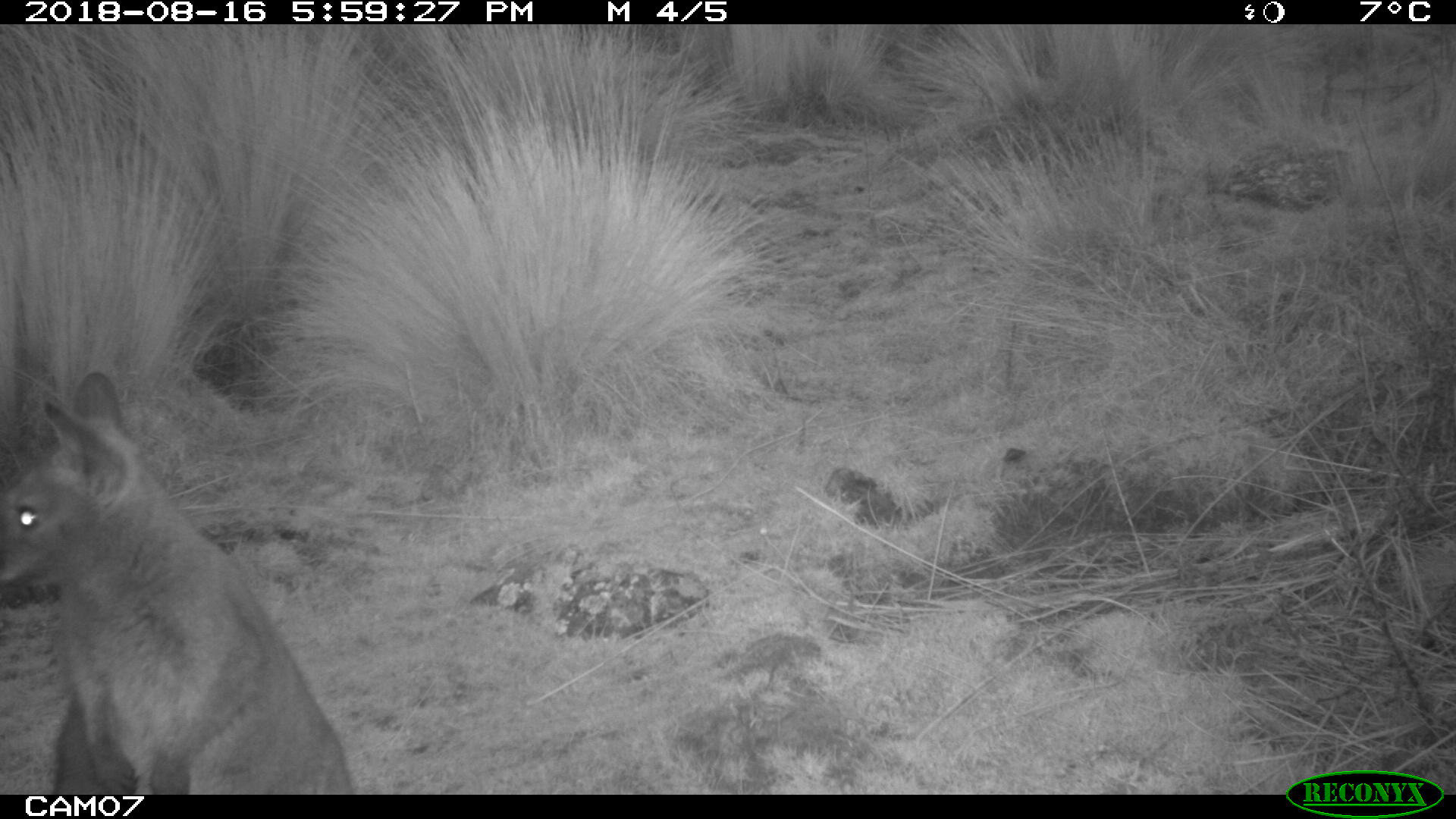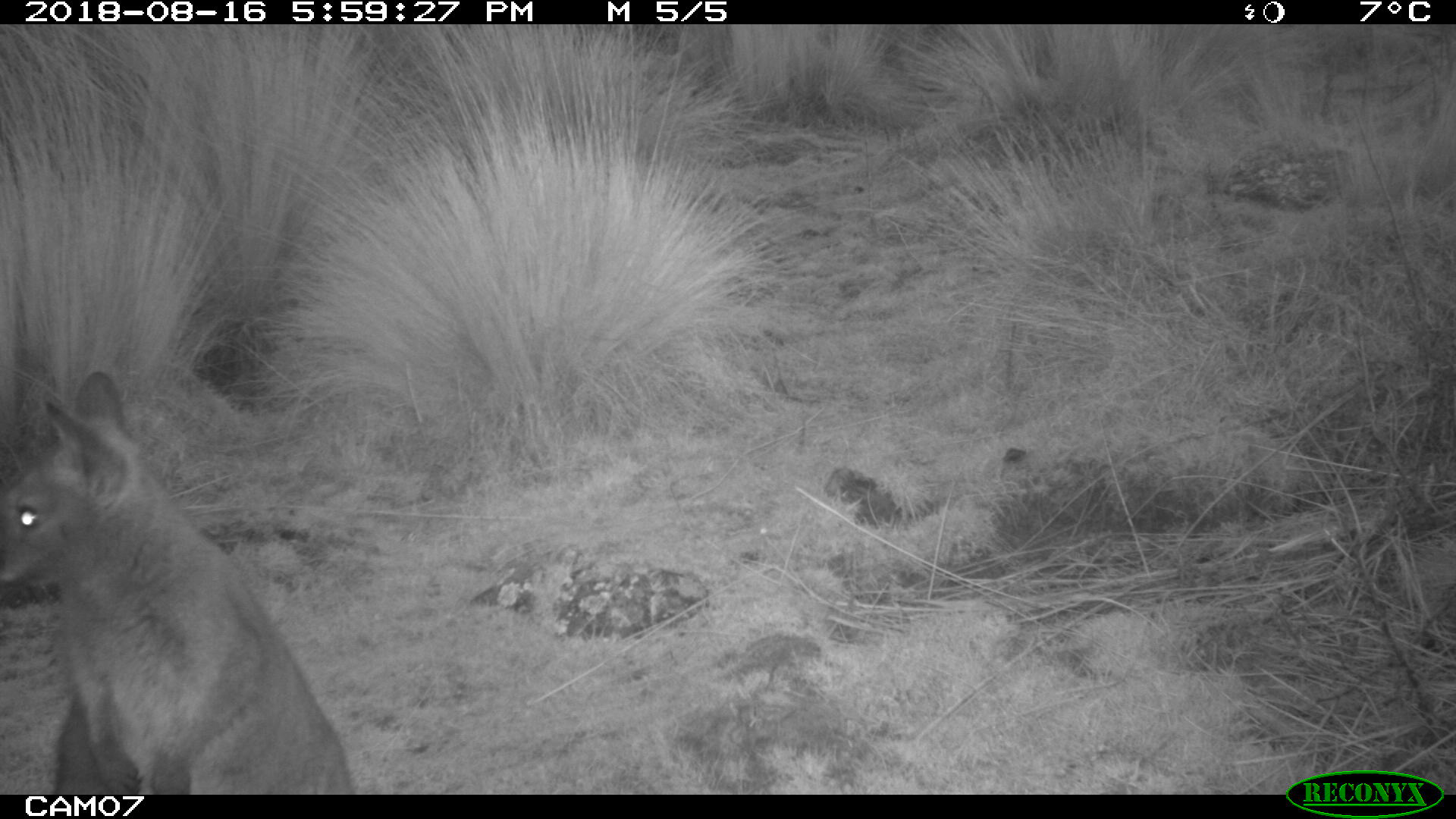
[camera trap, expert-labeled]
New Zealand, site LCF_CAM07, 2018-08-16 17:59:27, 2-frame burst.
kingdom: Animalia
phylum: Chordata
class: Mammalia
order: Diprotodontia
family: Macropodidae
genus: Notamacropus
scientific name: Notamacropus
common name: wallaby